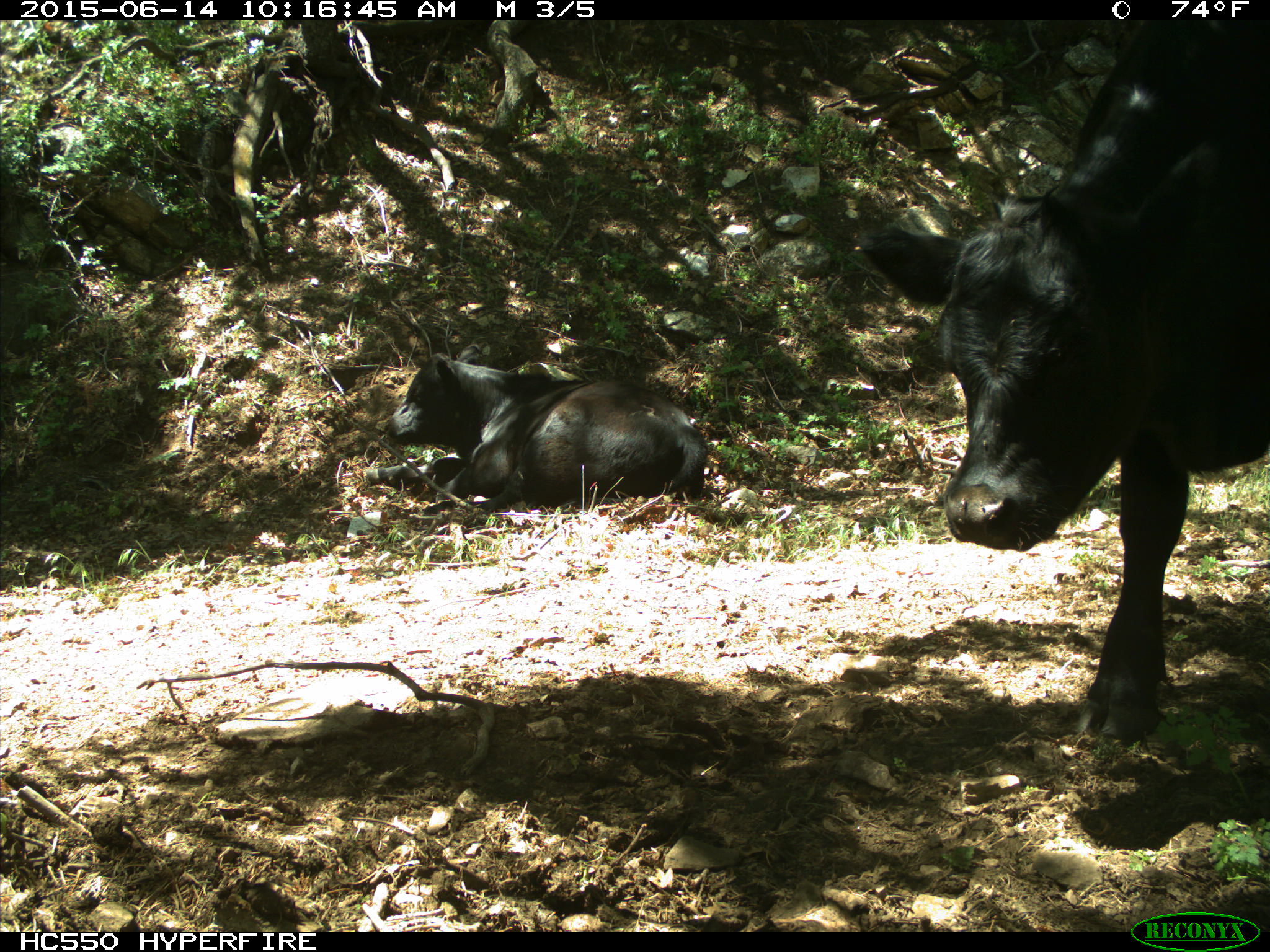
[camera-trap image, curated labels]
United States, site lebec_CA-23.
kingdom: Animalia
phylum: Chordata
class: Mammalia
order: Artiodactyla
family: Bovidae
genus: Bos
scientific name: Bos taurus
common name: domestic cow